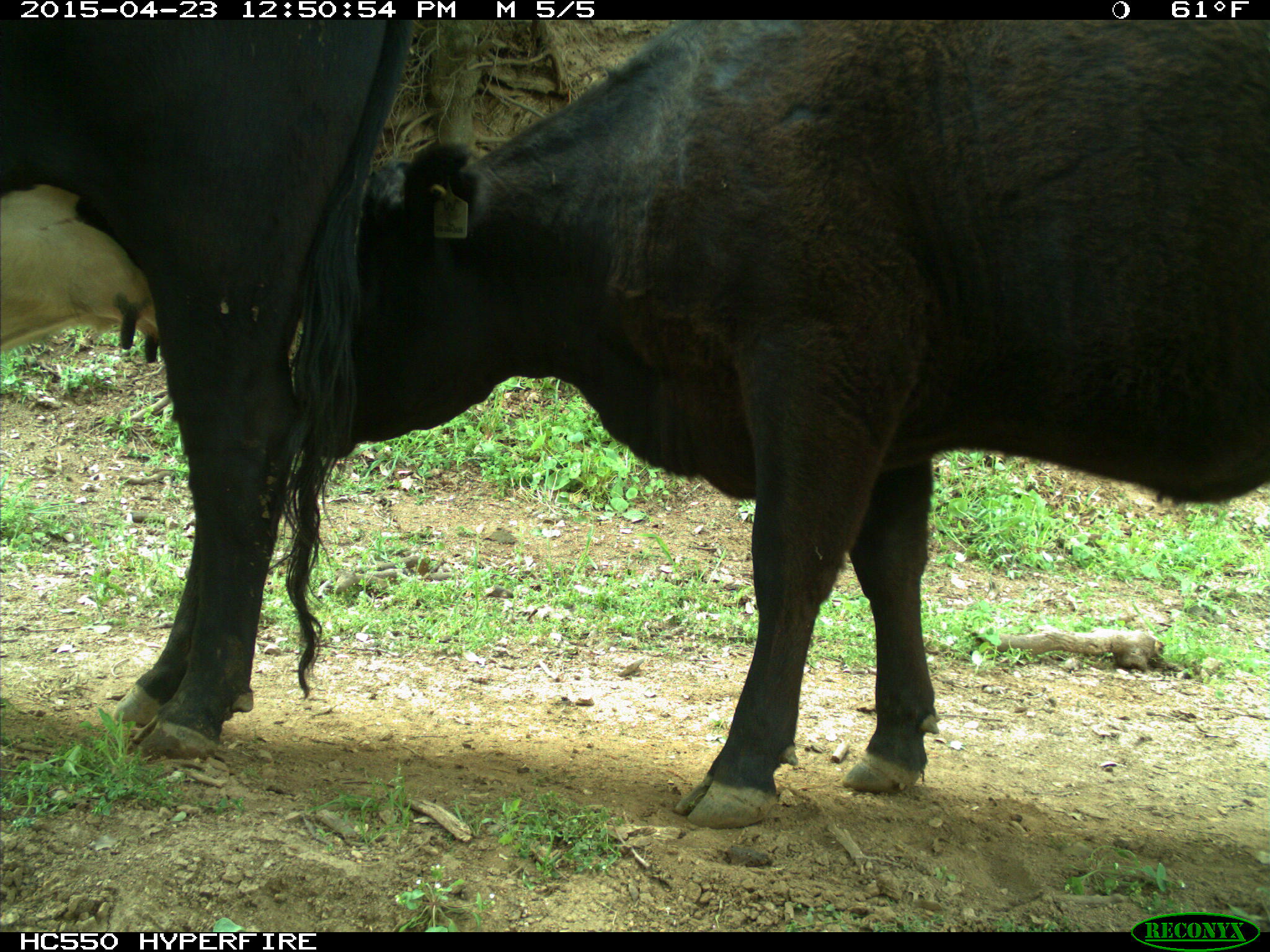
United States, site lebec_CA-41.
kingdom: Animalia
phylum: Chordata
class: Mammalia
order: Artiodactyla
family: Bovidae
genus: Bos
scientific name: Bos taurus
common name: domestic cow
Bos taurus (domestic cow).